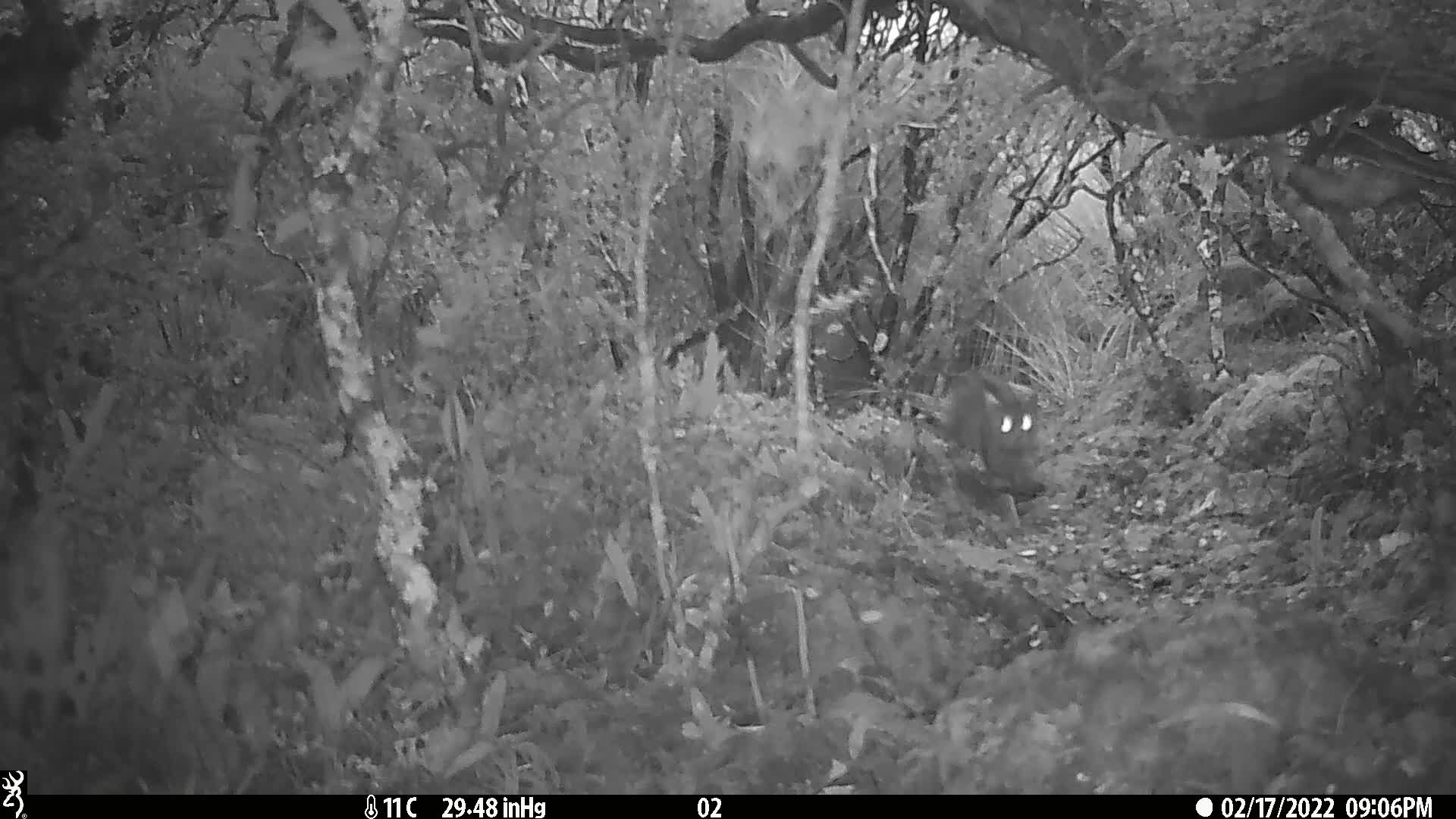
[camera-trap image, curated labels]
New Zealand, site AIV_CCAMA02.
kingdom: Animalia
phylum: Chordata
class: Mammalia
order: Carnivora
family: Felidae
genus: Felis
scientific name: Felis catus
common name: domestic cat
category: cat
Cat (domestic cat) (Felis catus).